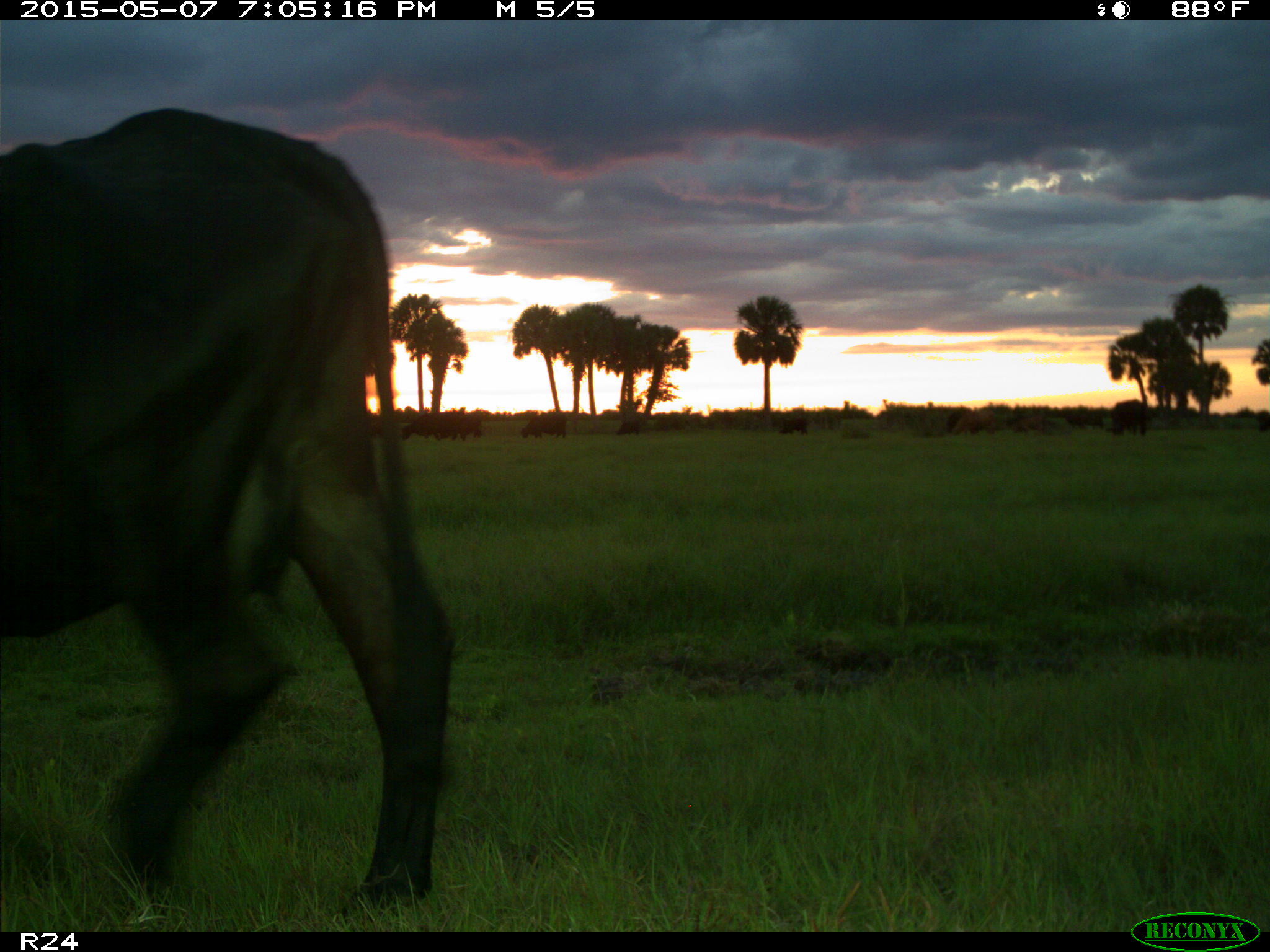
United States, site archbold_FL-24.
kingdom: Animalia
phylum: Chordata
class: Mammalia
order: Artiodactyla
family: Bovidae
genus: Bos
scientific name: Bos taurus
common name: domestic cow